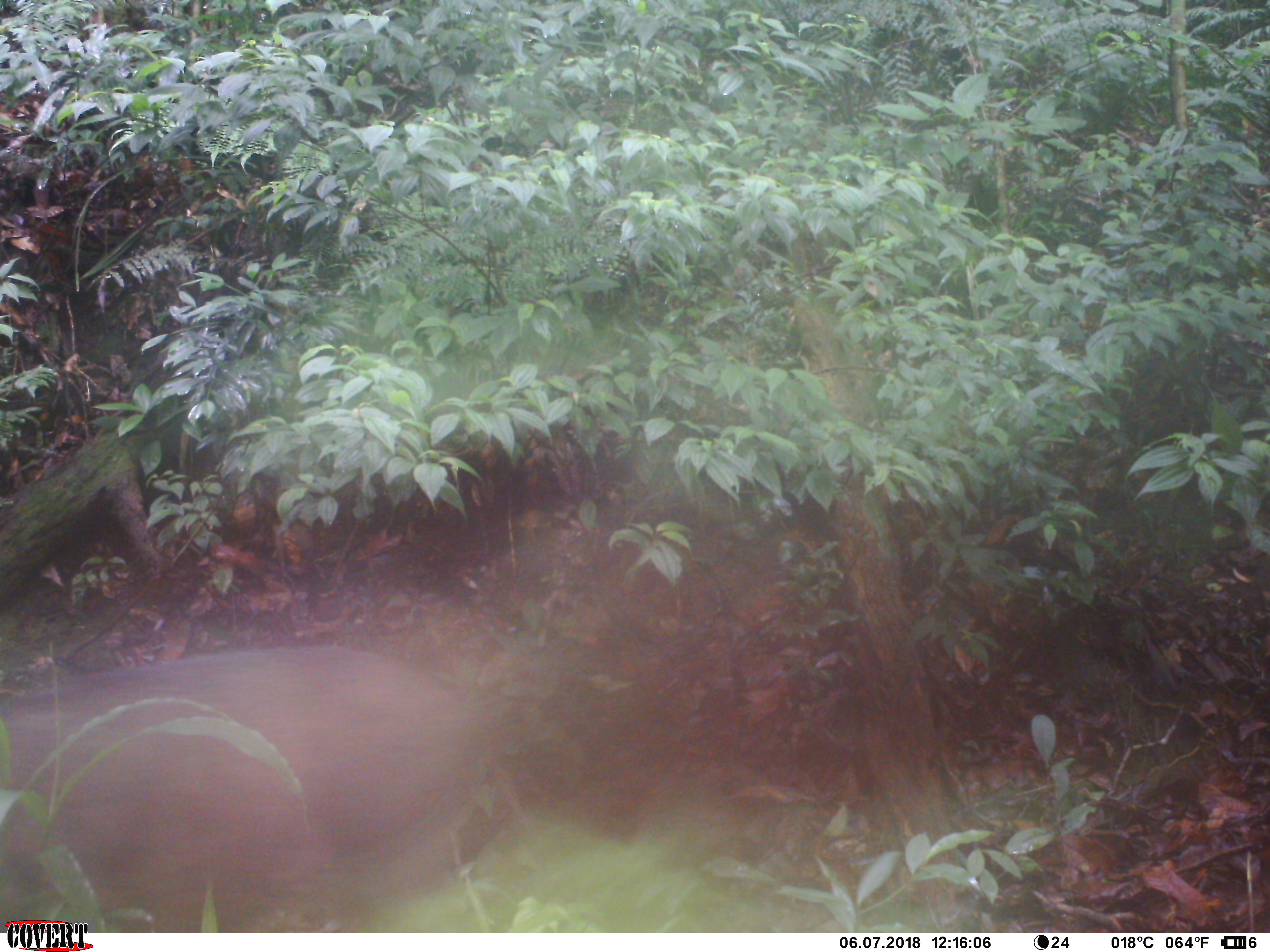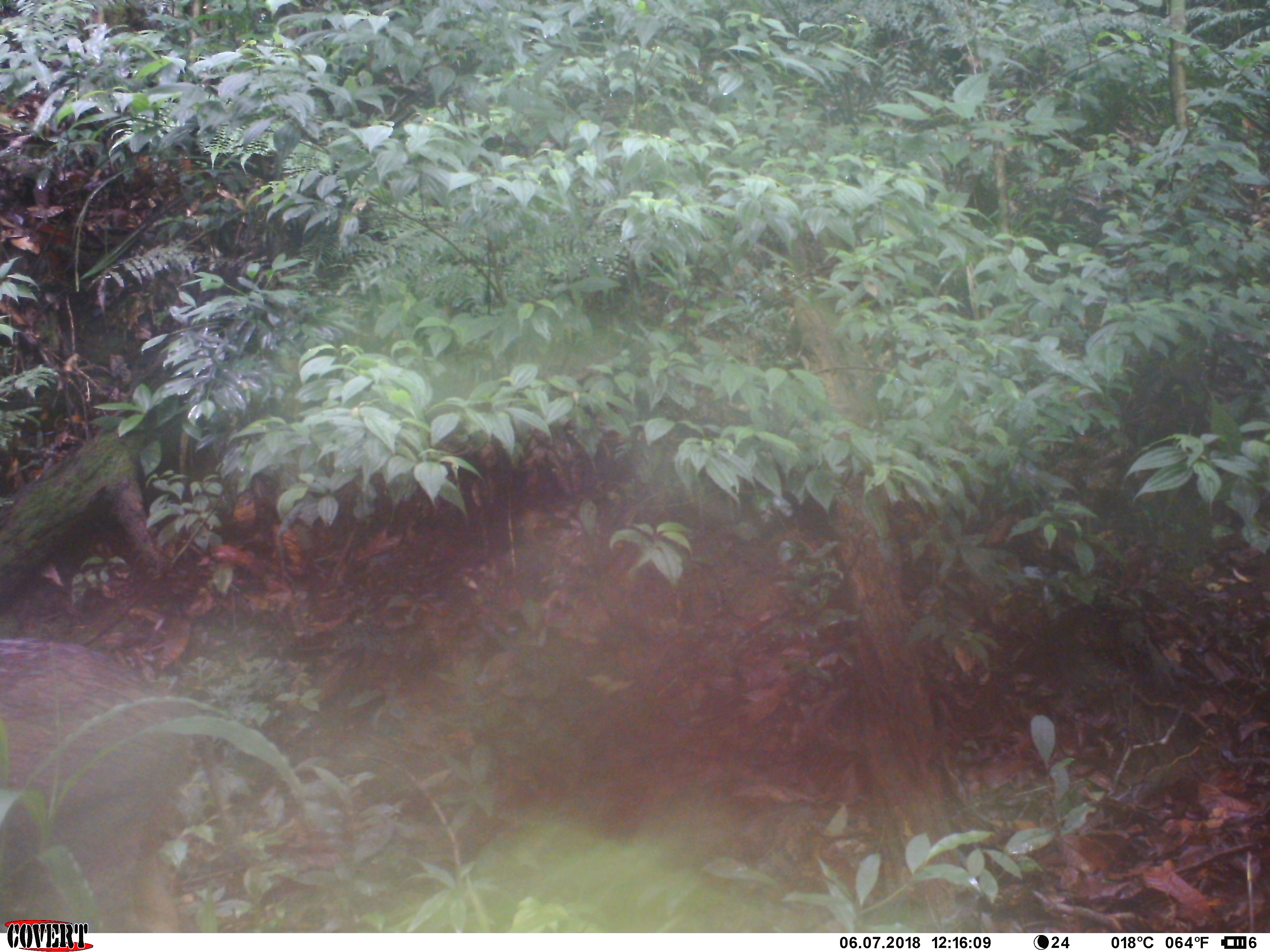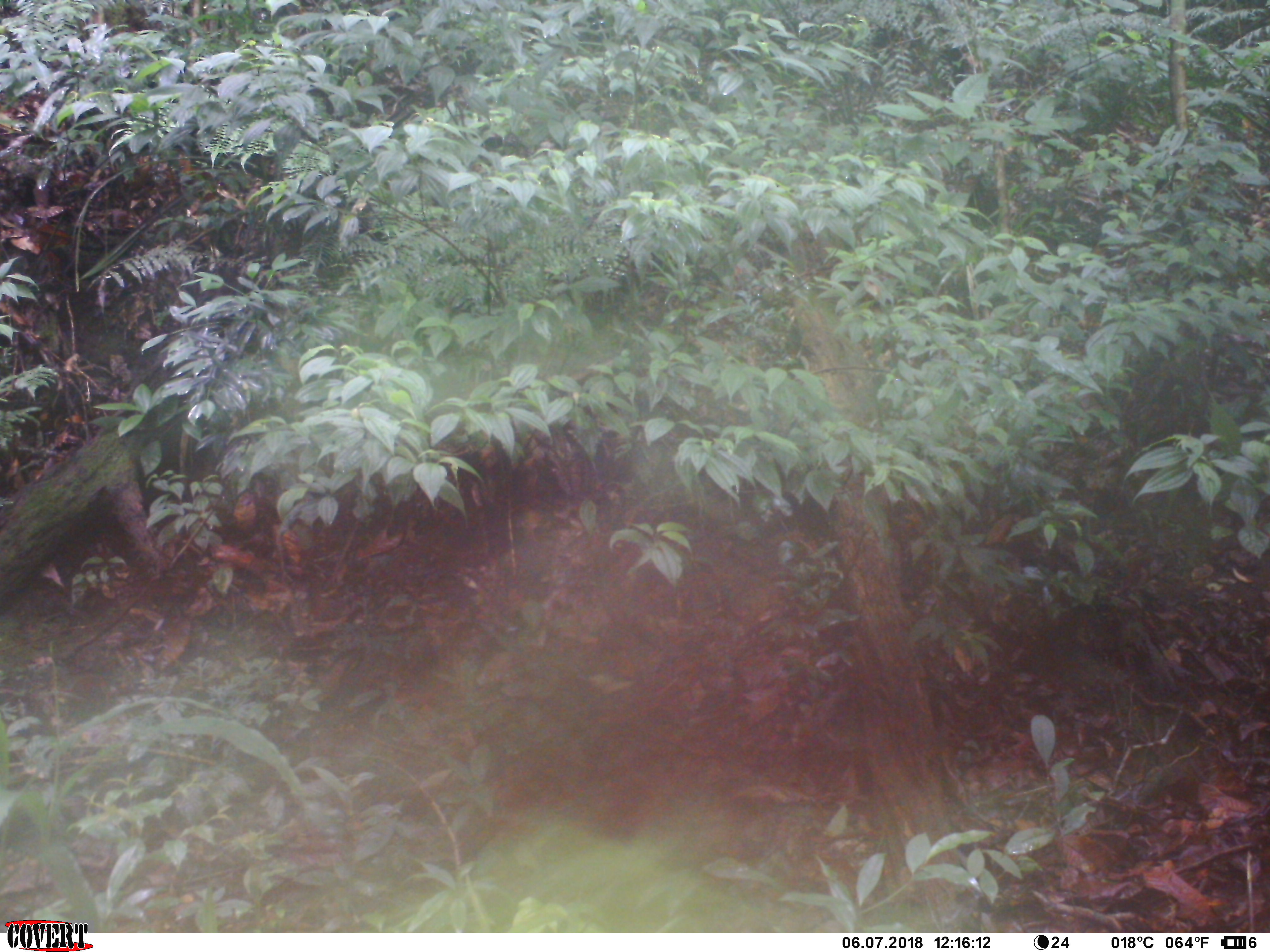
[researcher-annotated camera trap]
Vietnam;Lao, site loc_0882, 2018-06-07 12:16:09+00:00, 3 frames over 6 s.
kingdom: Animalia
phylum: Chordata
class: Mammalia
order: Artiodactyla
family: Suidae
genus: Sus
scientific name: Sus scrofa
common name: eurasian wild pig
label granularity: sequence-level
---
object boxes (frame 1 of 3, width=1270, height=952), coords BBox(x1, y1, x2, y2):
eurasian wild pig: BBox(0, 646, 490, 933)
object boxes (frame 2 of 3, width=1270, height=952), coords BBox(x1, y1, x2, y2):
eurasian wild pig: BBox(0, 635, 182, 933)